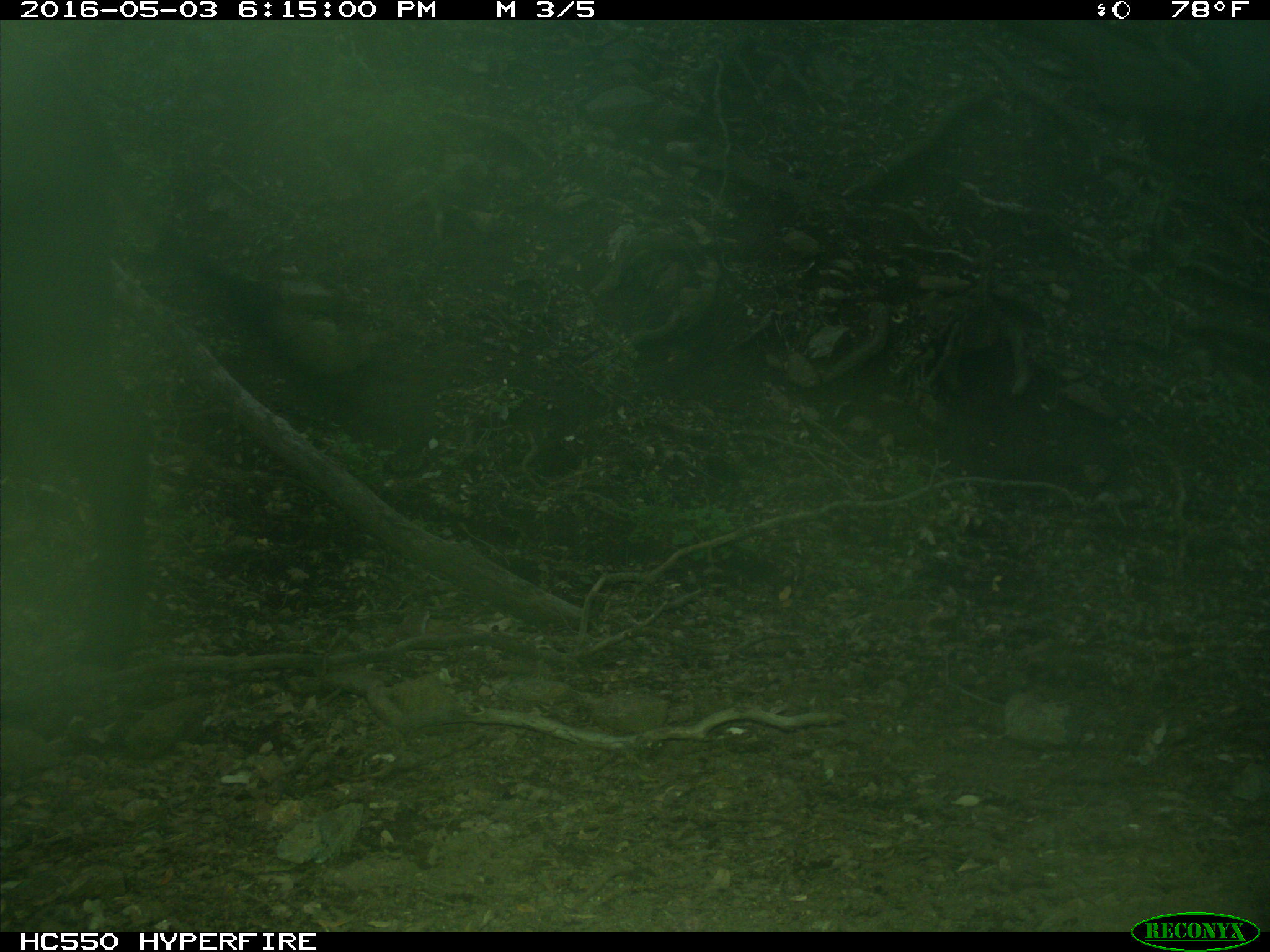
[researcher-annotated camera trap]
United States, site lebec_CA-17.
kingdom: Animalia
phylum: Chordata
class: Mammalia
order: Artiodactyla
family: Bovidae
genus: Bos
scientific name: Bos taurus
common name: domestic cow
Bos taurus (domestic cow).